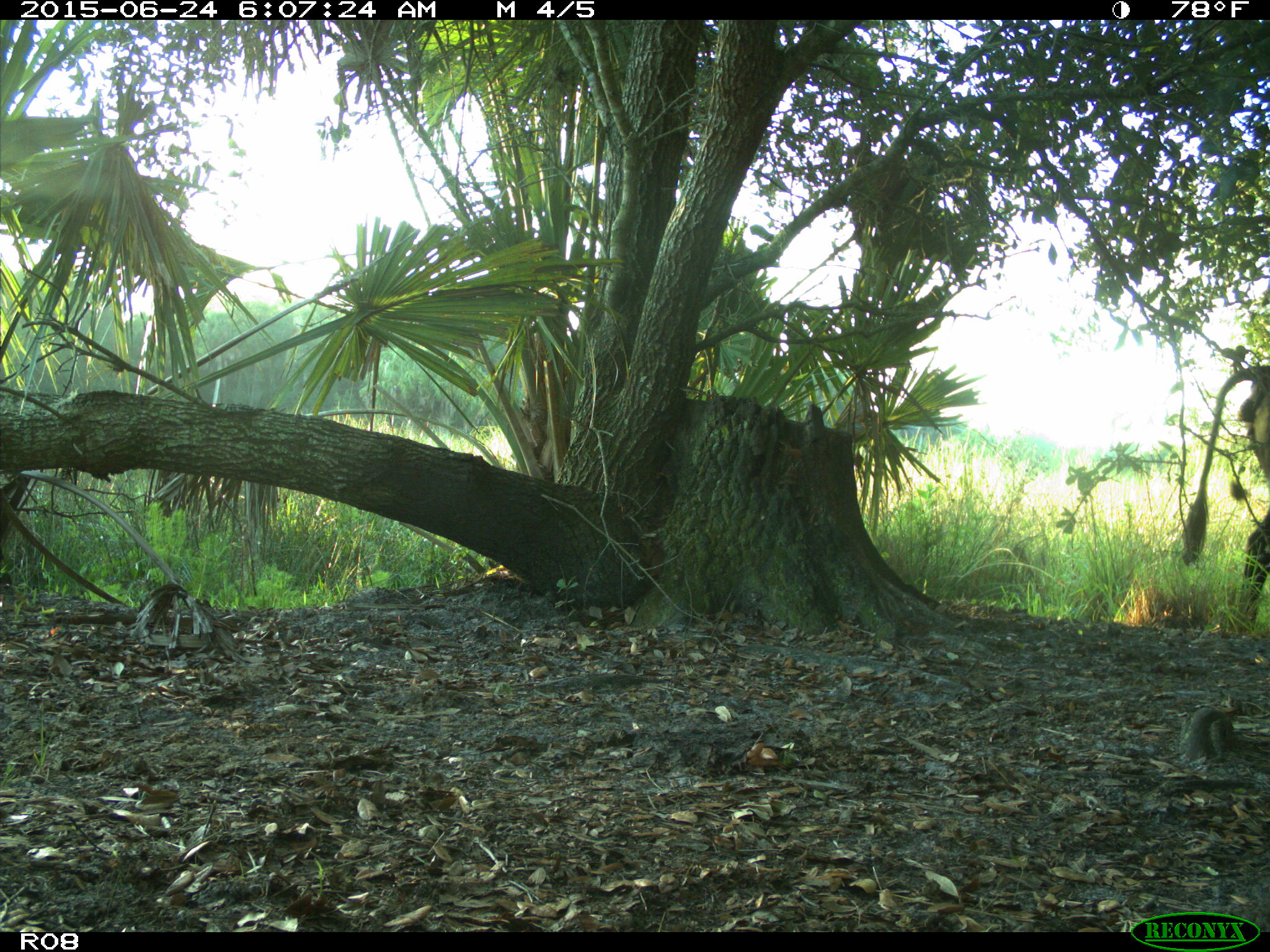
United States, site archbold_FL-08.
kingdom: Animalia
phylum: Chordata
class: Mammalia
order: Artiodactyla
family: Bovidae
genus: Bos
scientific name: Bos taurus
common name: domestic cow